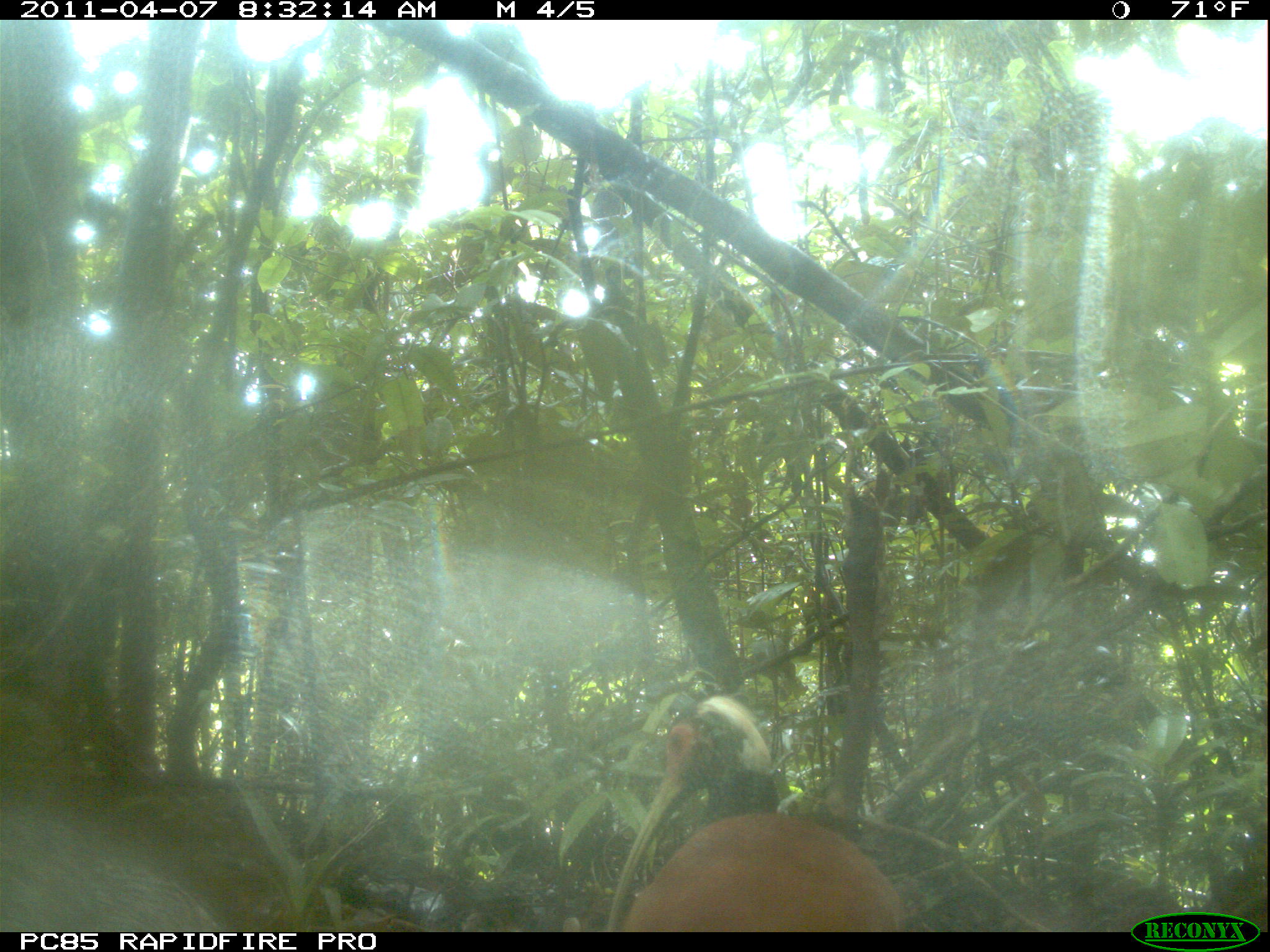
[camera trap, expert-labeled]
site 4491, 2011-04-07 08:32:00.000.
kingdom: Animalia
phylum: Chordata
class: Aves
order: Pelecaniformes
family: Threskiornithidae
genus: Lophotibis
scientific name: Lophotibis cristata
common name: madagascan ibis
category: lophotibis cristataa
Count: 2.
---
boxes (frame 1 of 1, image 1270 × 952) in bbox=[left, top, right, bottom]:
lophotibis cristataa: bbox=[605, 693, 906, 932]